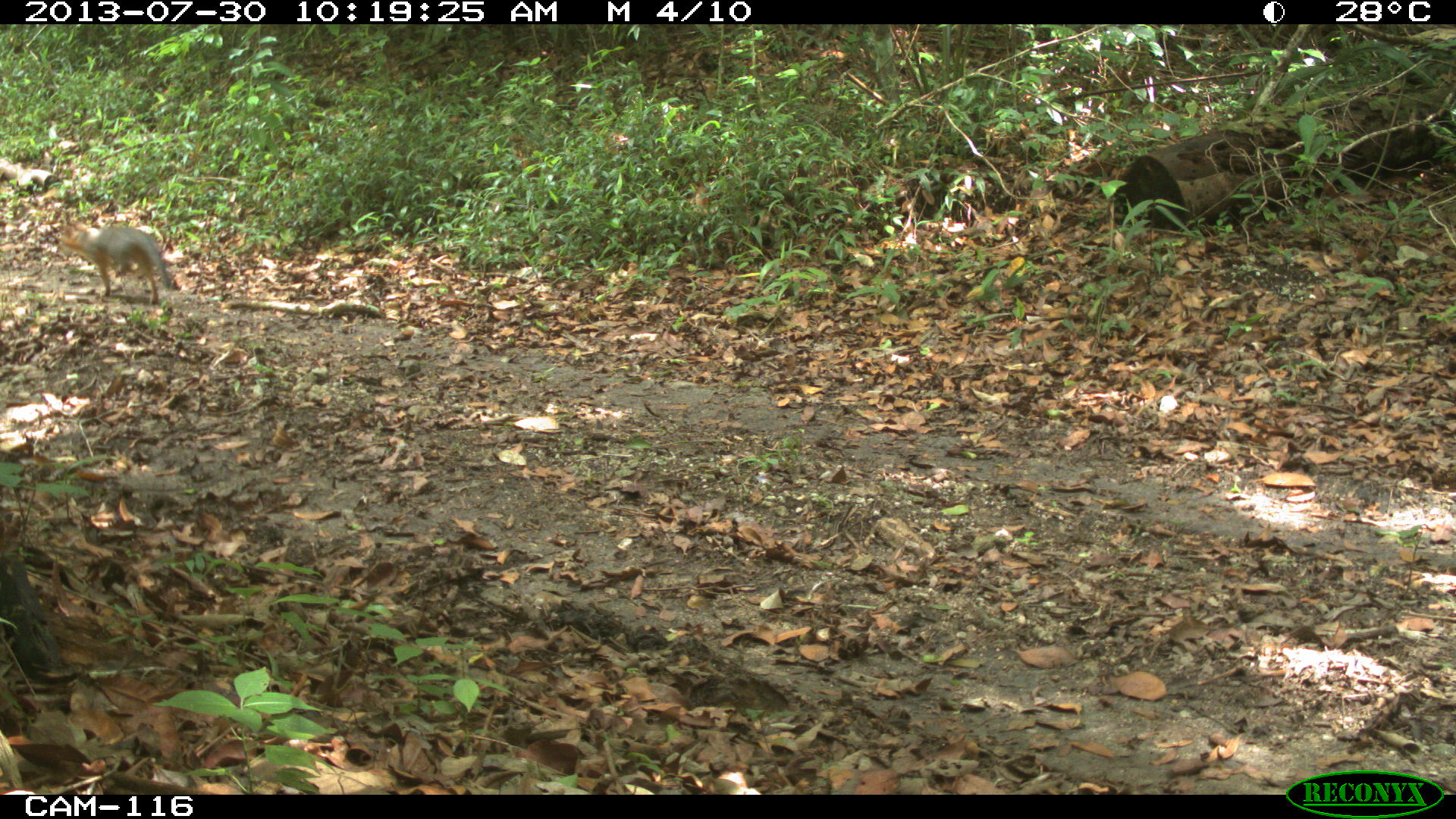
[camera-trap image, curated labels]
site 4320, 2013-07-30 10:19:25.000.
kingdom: Animalia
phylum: Chordata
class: Mammalia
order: Carnivora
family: Canidae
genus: Urocyon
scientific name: Urocyon cinereoargenteus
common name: gray fox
Urocyon cinereoargenteus (gray fox), count 1.